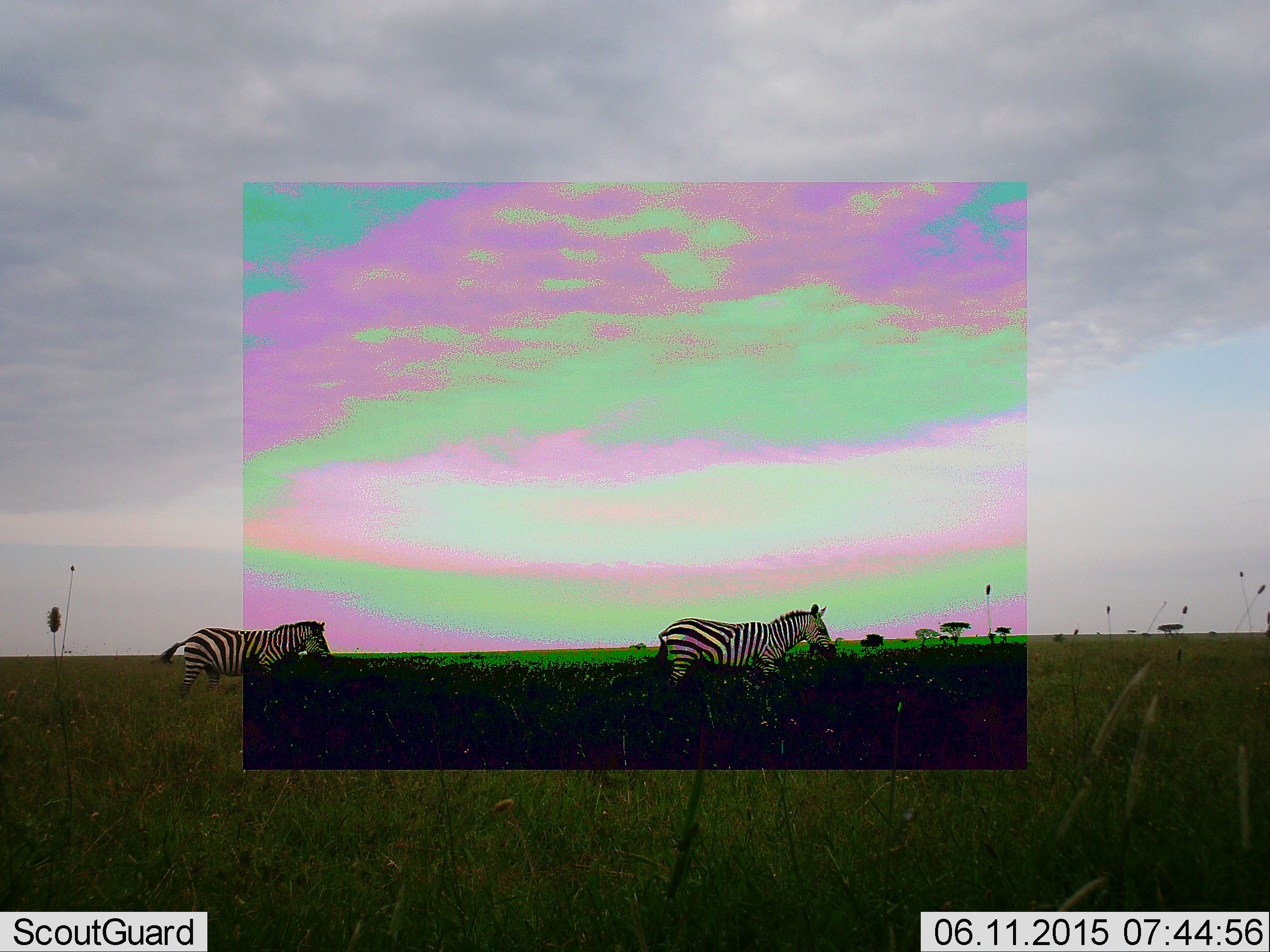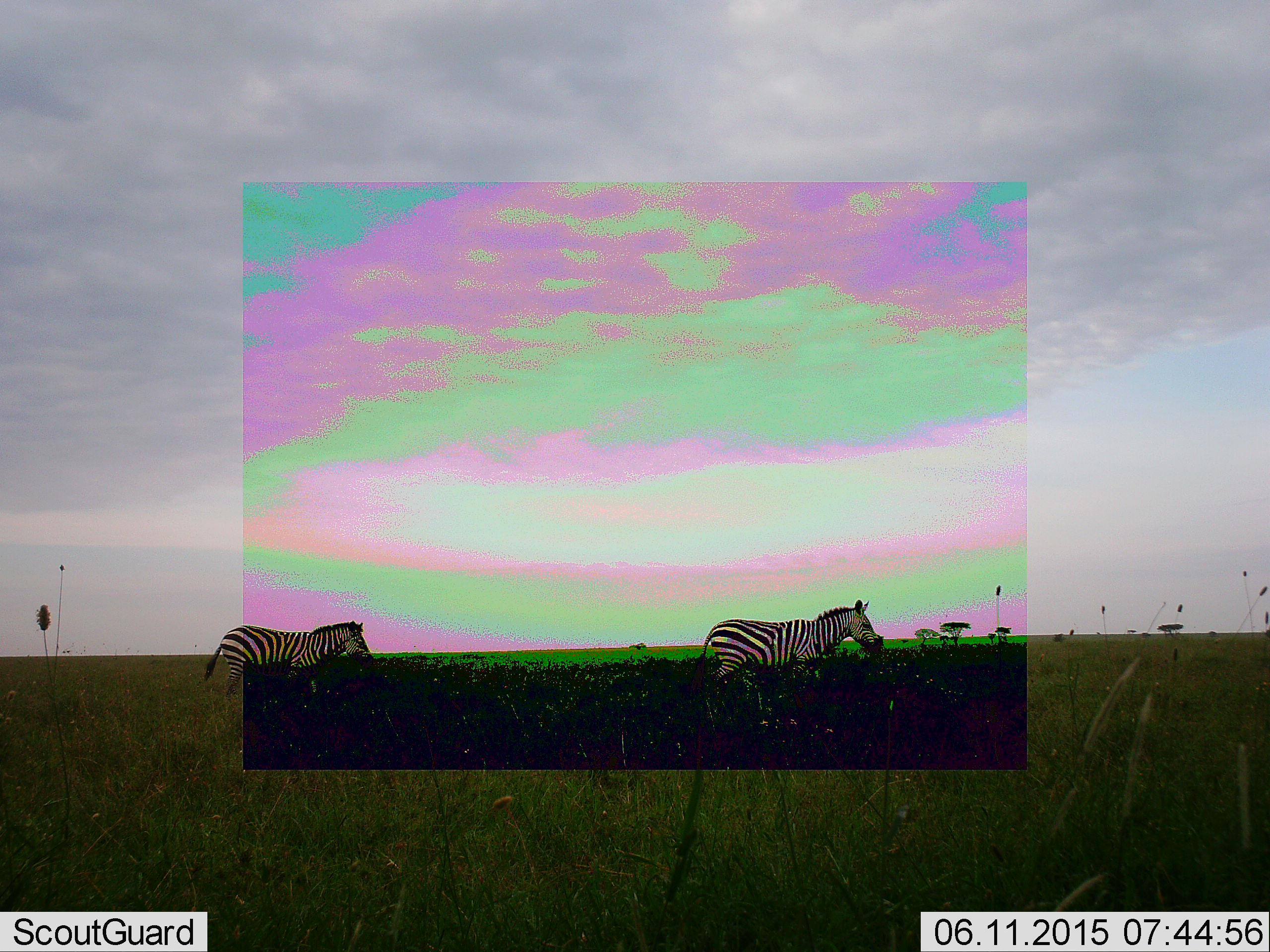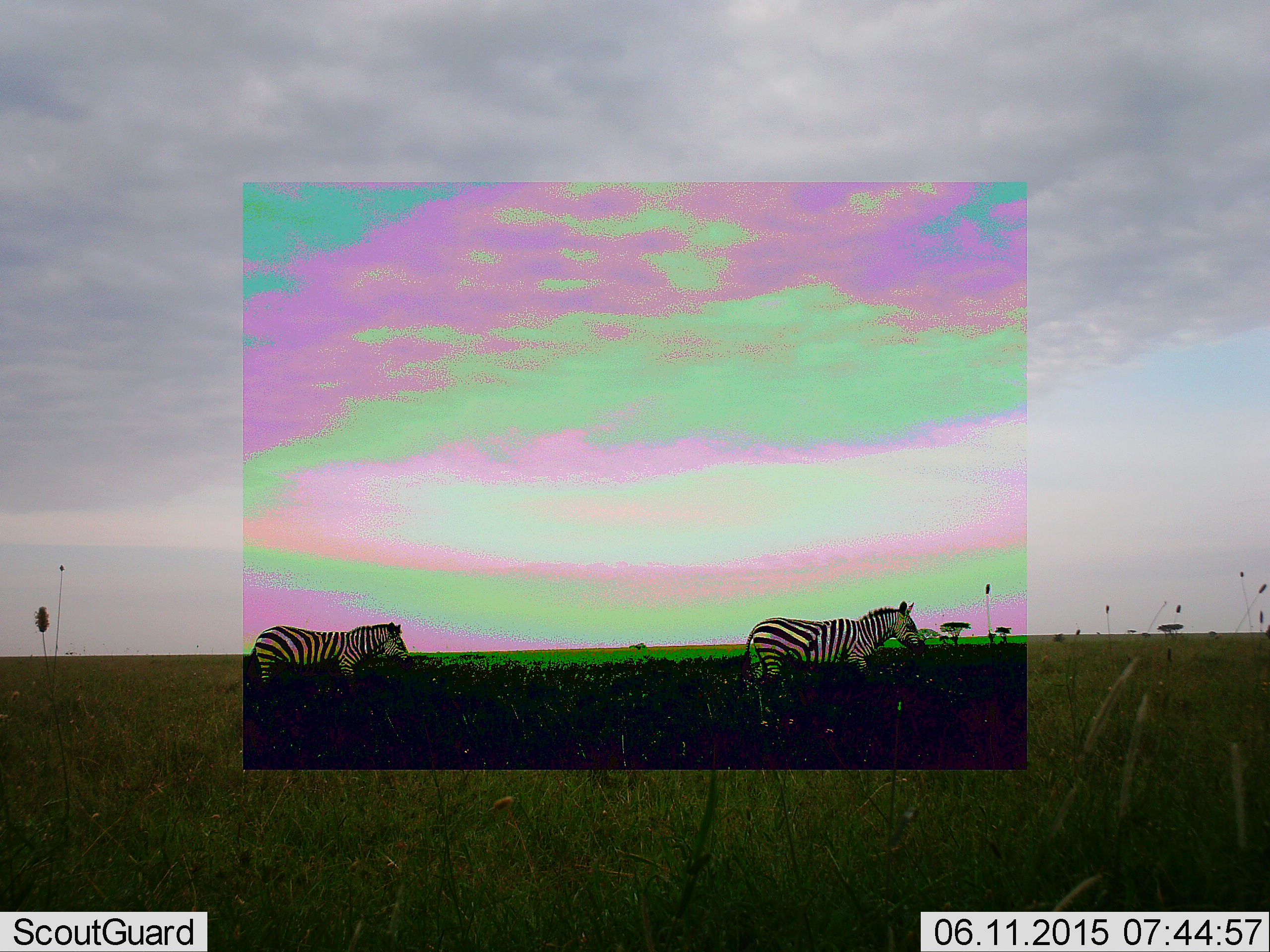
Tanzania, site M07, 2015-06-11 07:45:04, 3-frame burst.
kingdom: Animalia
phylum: Chordata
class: Mammalia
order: Perissodactyla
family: Equidae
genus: Equus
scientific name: Equus quagga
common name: plains zebra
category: zebra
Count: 2.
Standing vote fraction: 10%.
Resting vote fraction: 0%.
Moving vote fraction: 100%.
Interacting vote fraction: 0%.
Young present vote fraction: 10%.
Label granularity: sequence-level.